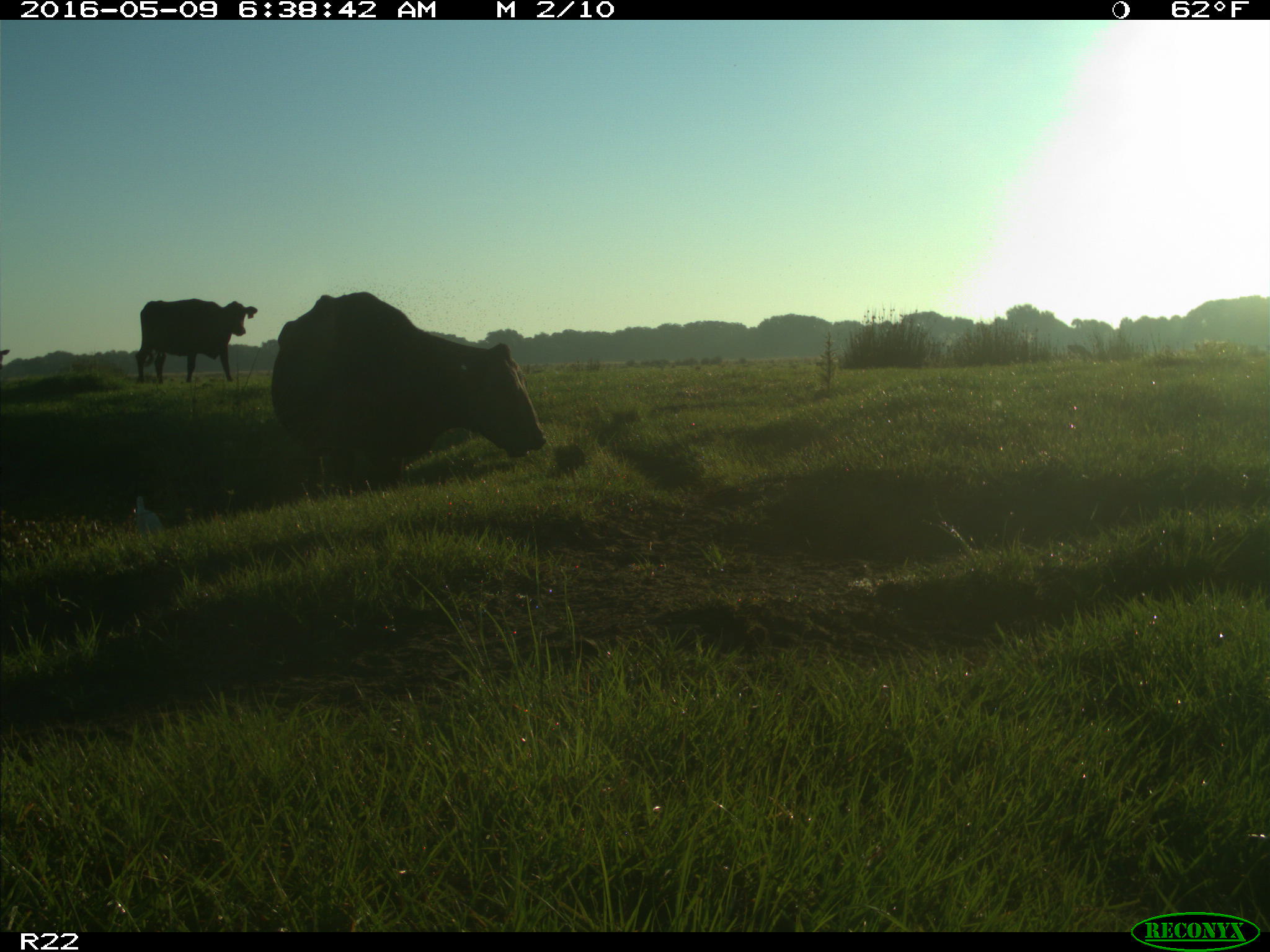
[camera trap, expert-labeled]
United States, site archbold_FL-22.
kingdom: Animalia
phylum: Chordata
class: Mammalia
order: Artiodactyla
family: Bovidae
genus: Bos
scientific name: Bos taurus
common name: domestic cow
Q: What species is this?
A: Bos taurus (domestic cow).